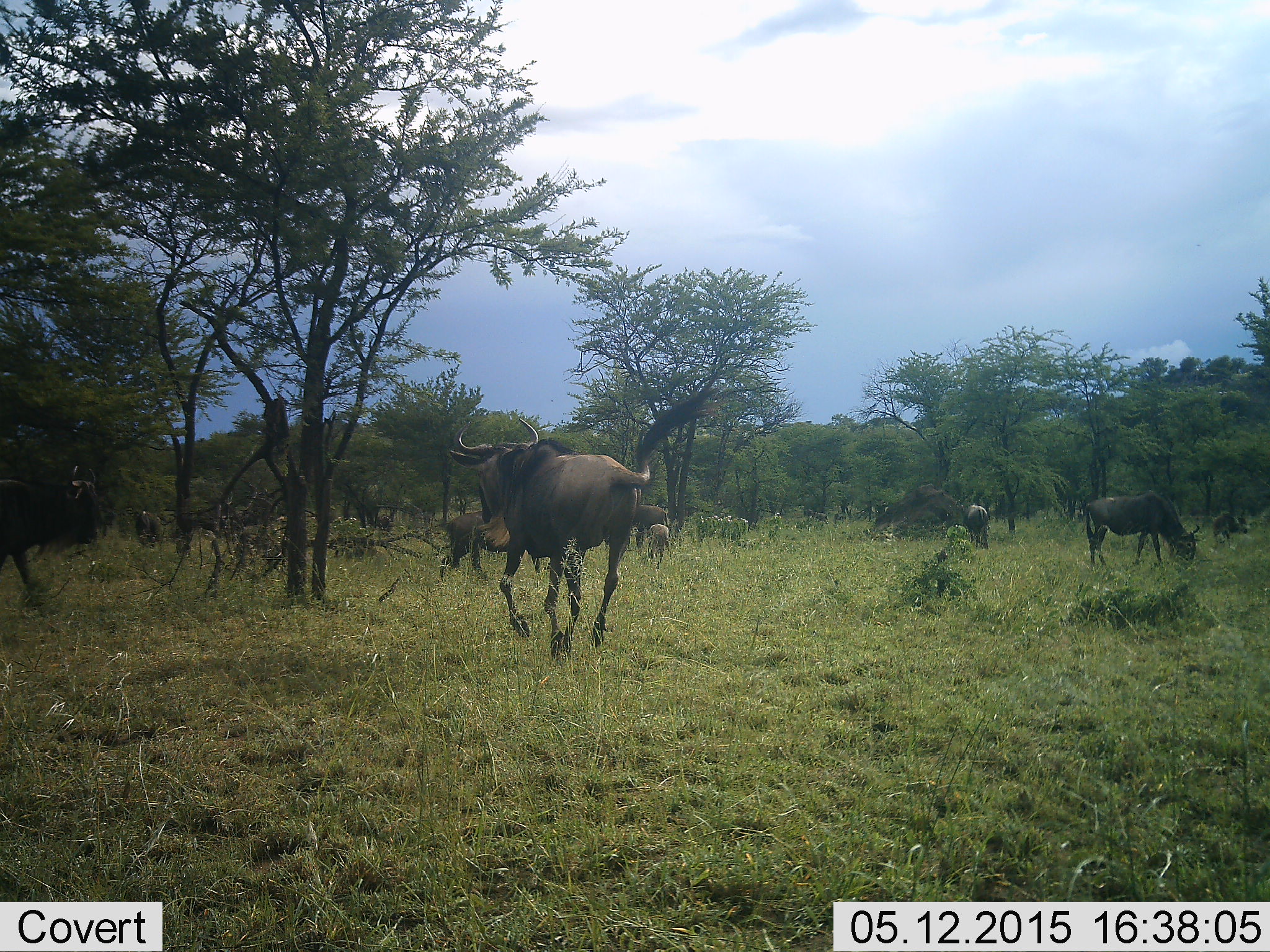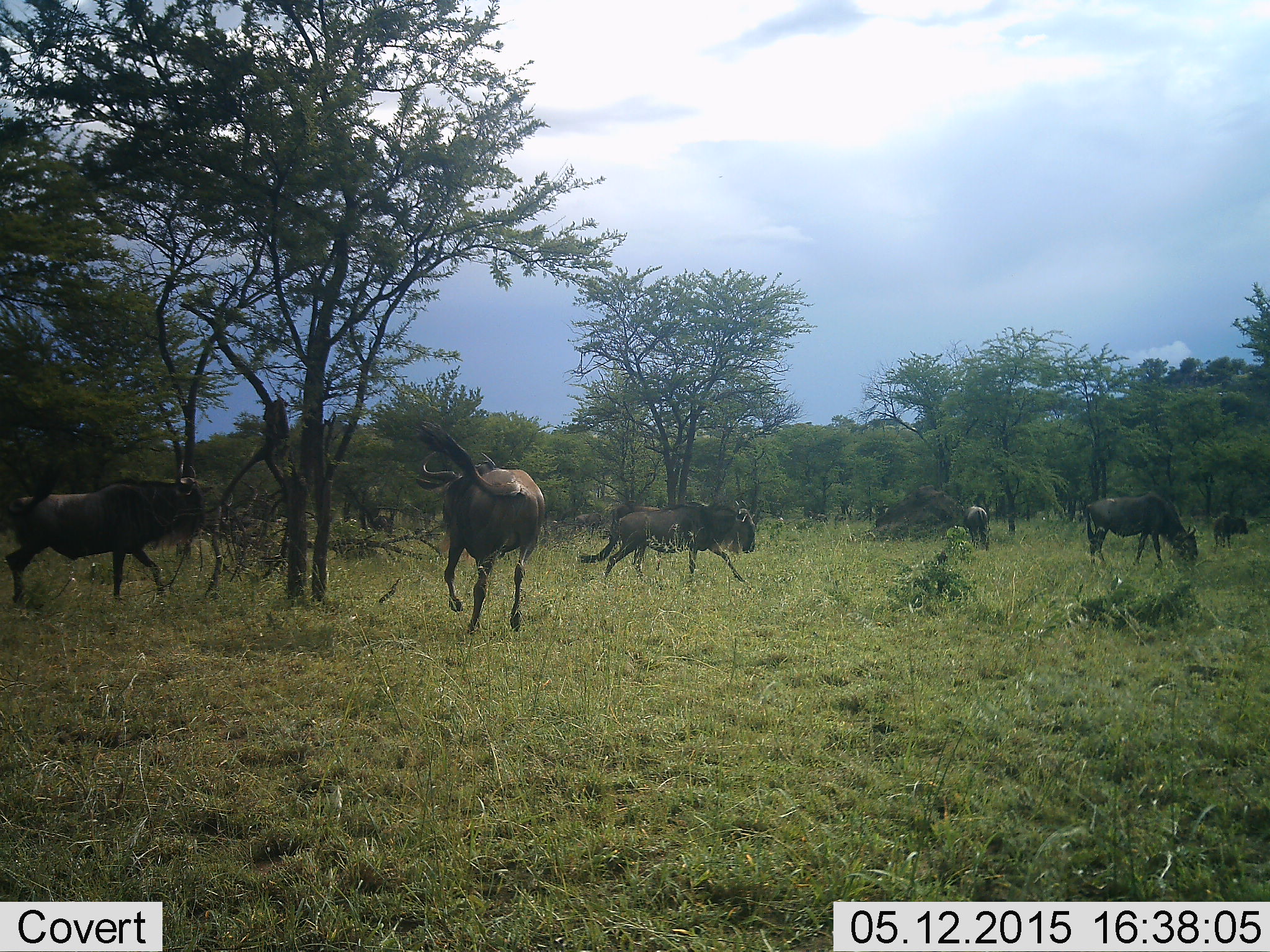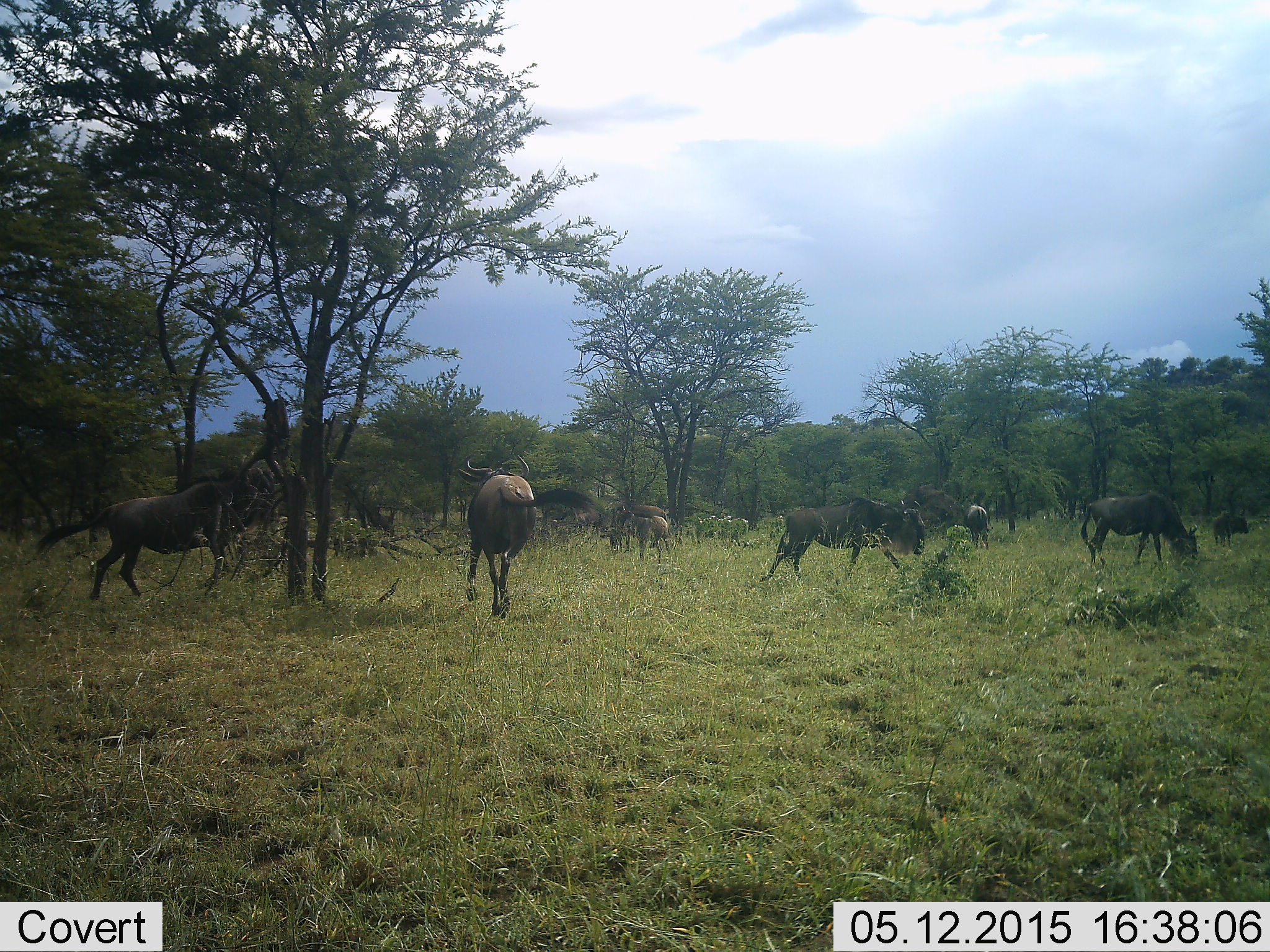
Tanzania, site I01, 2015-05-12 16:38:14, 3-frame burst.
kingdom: Animalia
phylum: Chordata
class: Mammalia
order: Artiodactyla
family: Bovidae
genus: Connochaetes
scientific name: Connochaetes taurinus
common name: blue wildebeest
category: wildebeest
Wildebeest (blue wildebeest) (Connochaetes taurinus), count 8. Behavior (volunteer vote fractions): standing 20%, resting 0%, moving 90%, interacting 0%. Young present (vote fraction): 40%. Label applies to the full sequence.